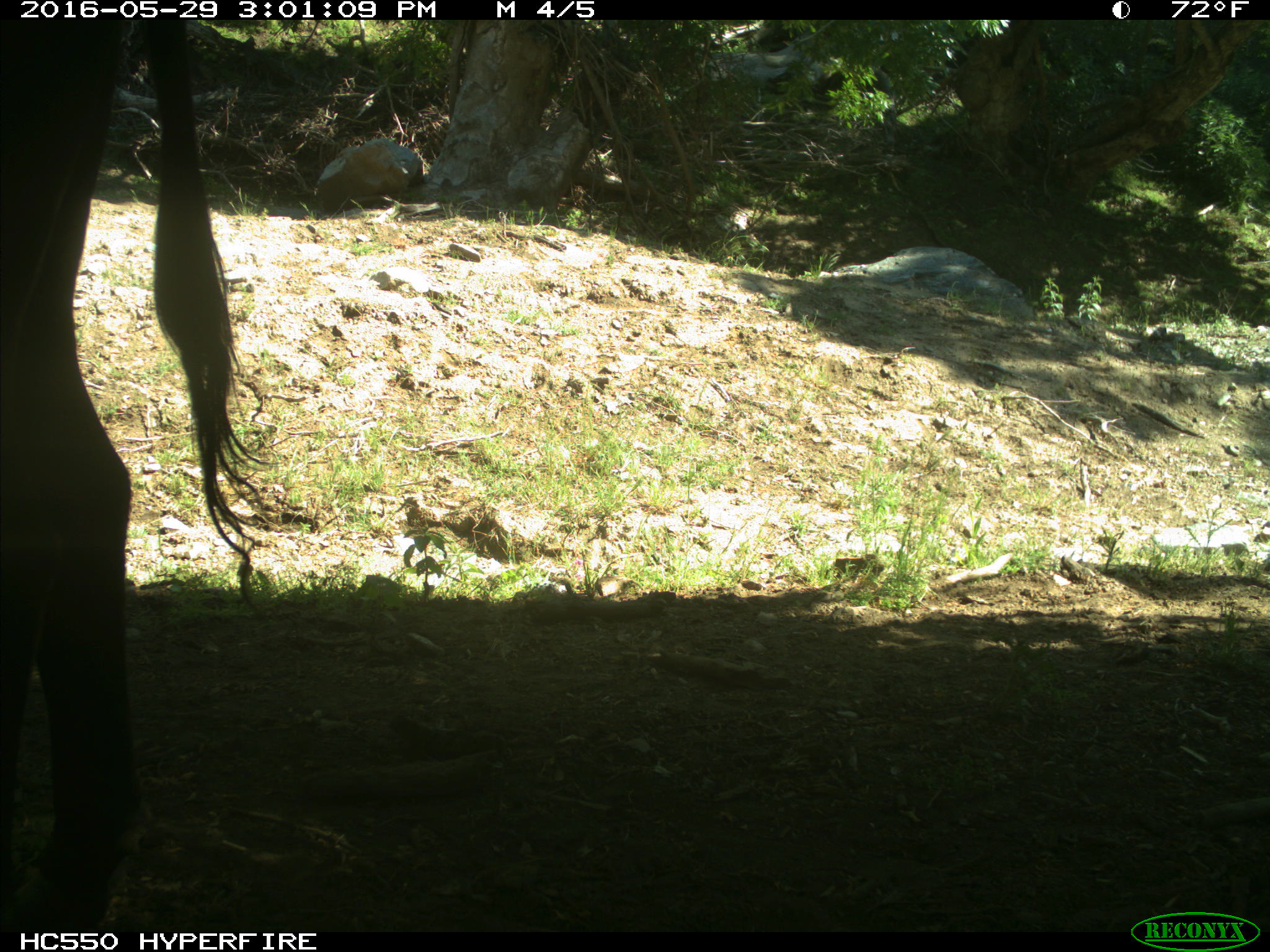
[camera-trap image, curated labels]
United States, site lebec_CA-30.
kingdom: Animalia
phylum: Chordata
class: Mammalia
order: Artiodactyla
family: Bovidae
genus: Bos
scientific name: Bos taurus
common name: domestic cow